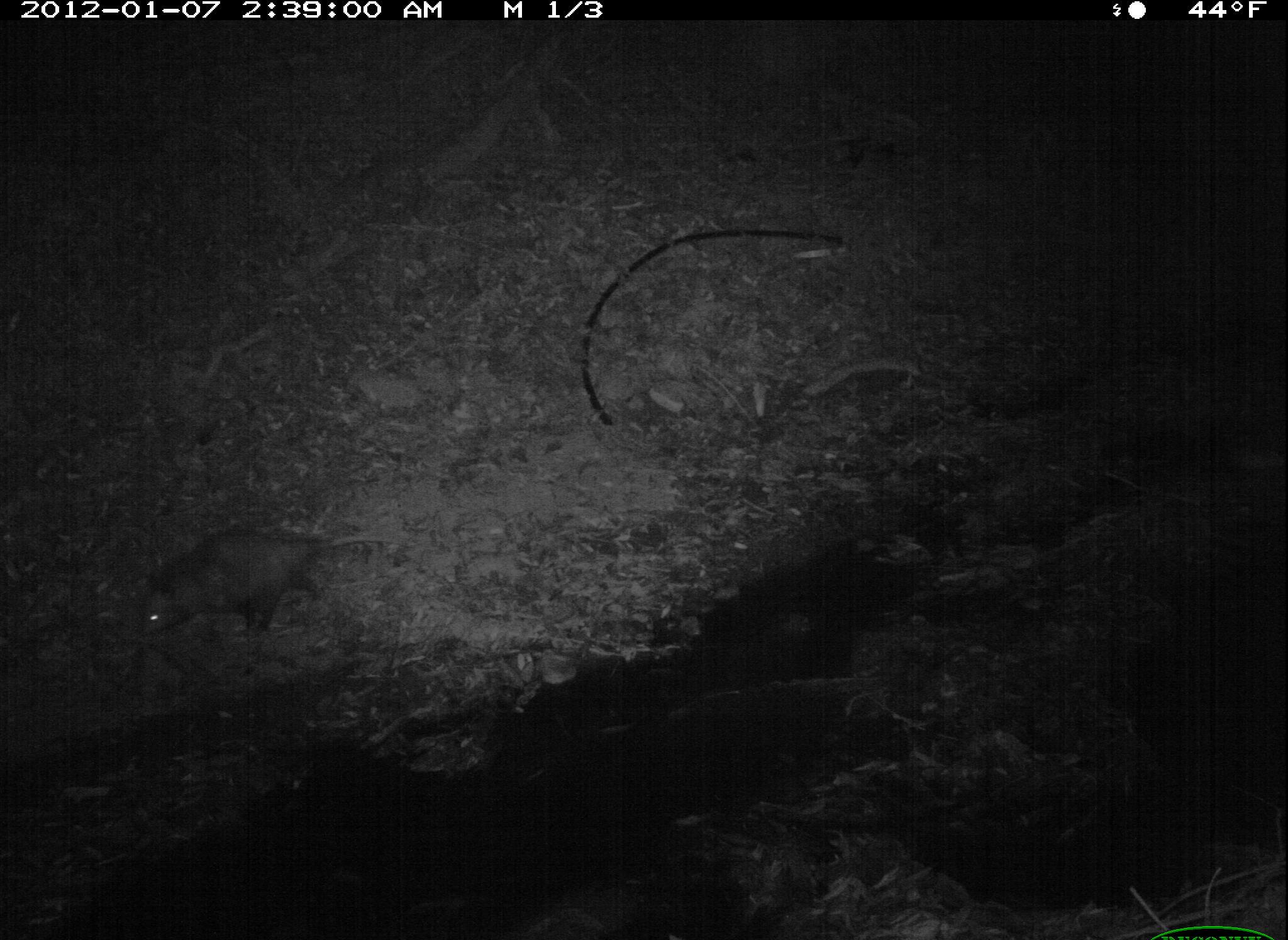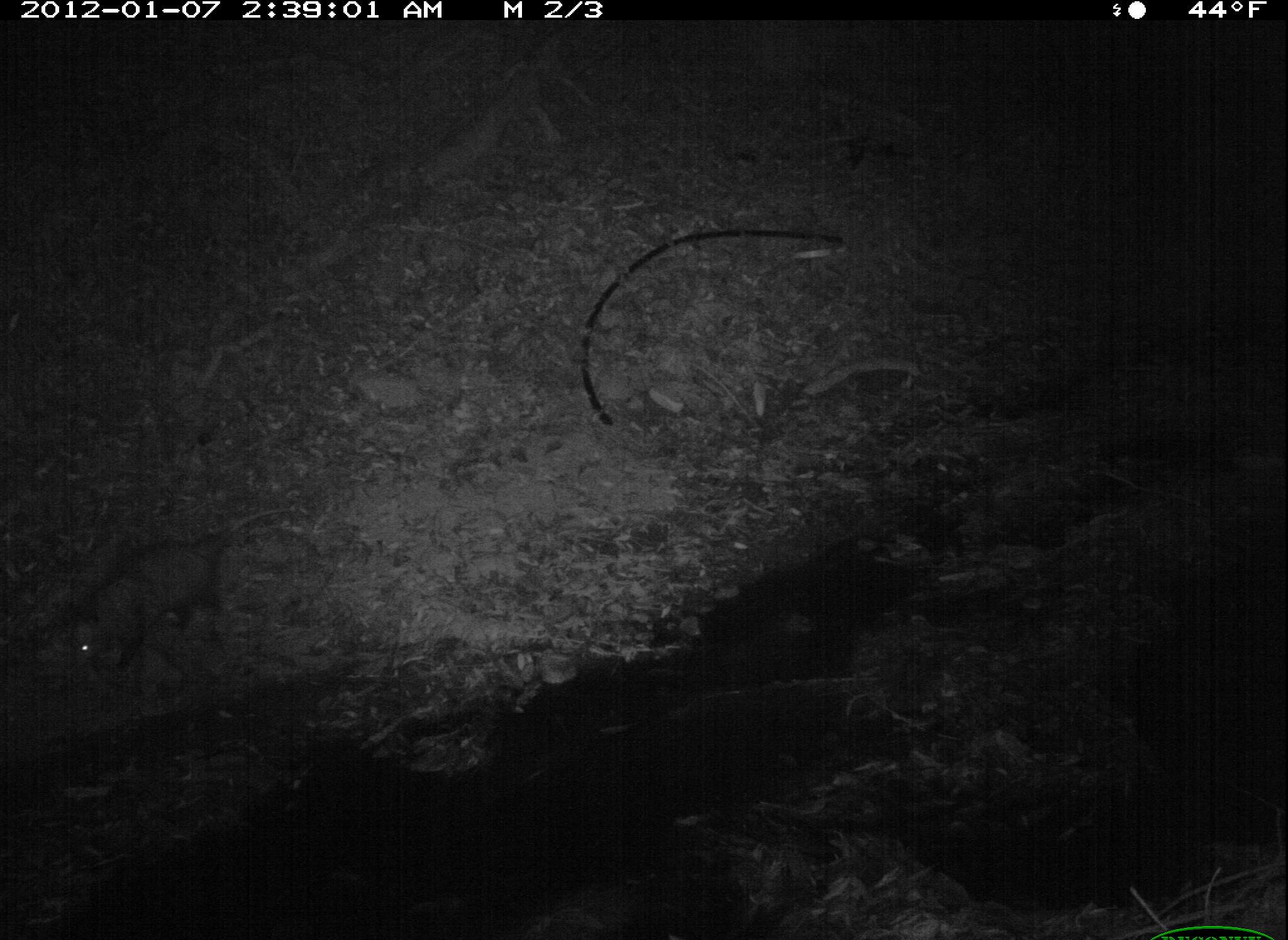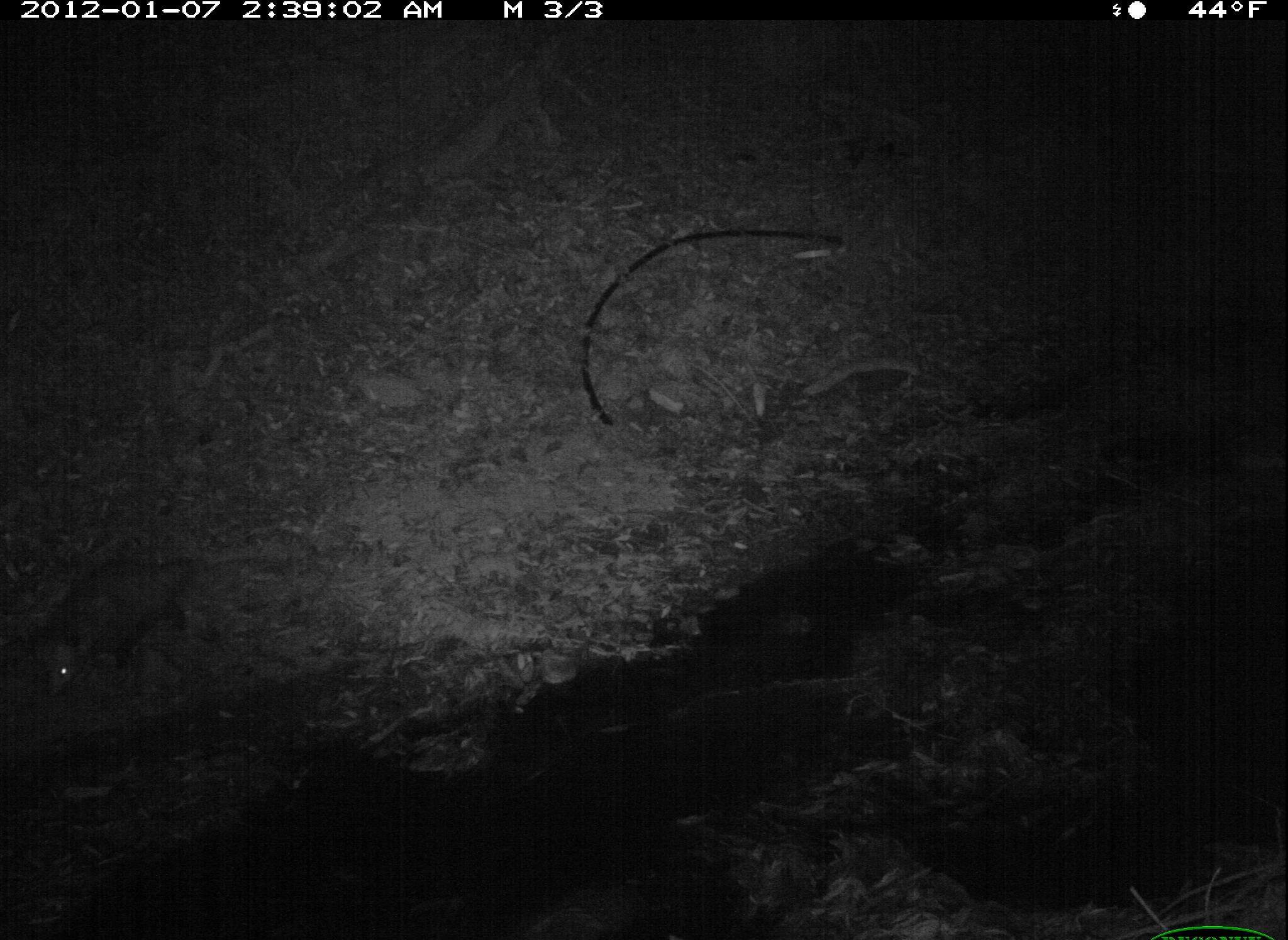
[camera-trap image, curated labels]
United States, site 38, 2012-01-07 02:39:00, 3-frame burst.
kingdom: Animalia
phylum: Chordata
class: Mammalia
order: Didelphimorphia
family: Didelphidae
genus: Didelphis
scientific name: Didelphis virginiana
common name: virginia opossum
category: opossum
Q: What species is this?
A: Opossum (virginia opossum) (Didelphis virginiana).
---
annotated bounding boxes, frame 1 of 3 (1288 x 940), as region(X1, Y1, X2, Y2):
opossum: region(106, 512, 378, 659)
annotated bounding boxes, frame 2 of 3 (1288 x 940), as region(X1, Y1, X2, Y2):
opossum: region(35, 522, 272, 673)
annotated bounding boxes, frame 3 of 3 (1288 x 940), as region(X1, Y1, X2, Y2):
opossum: region(31, 538, 229, 717)